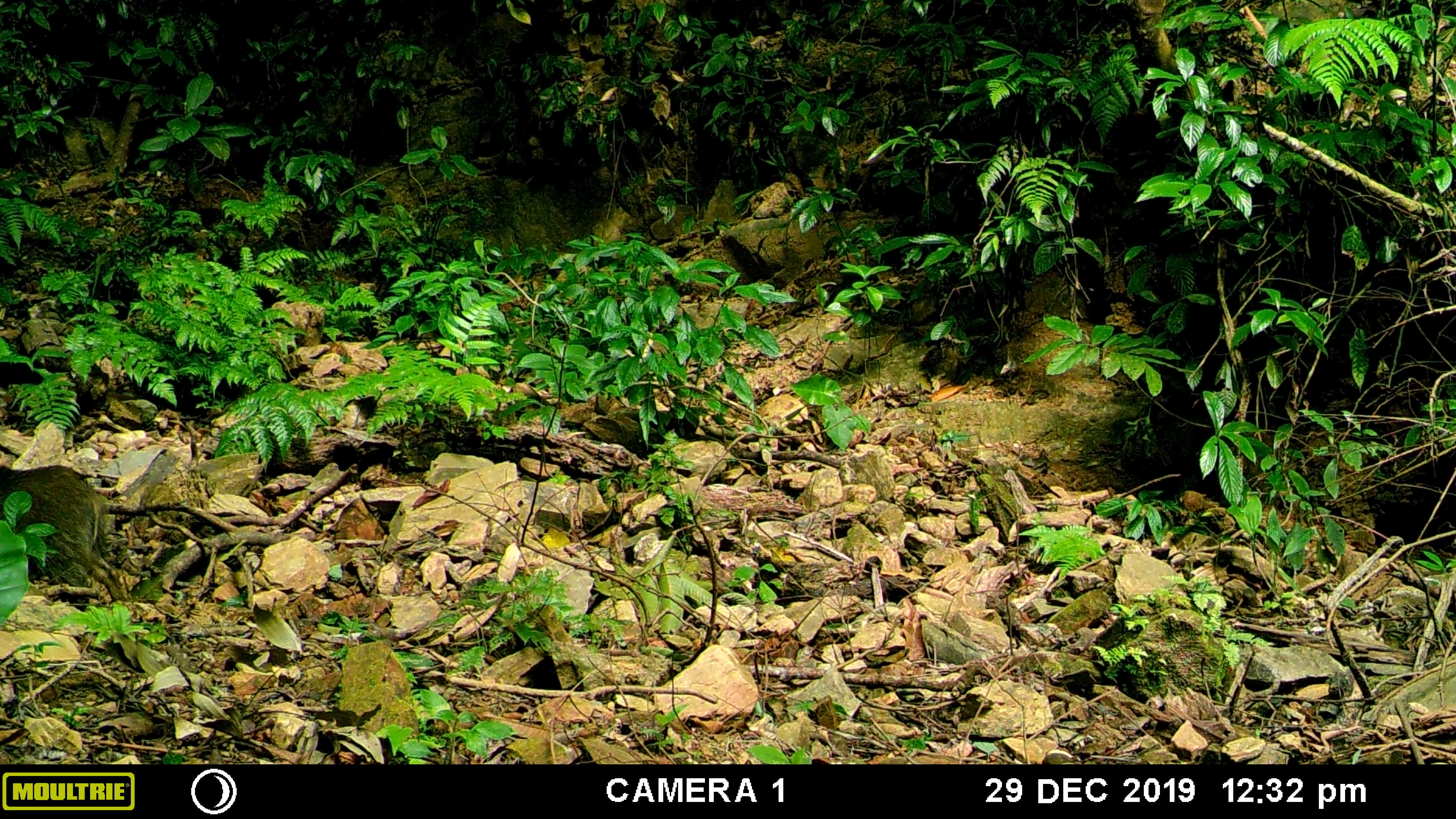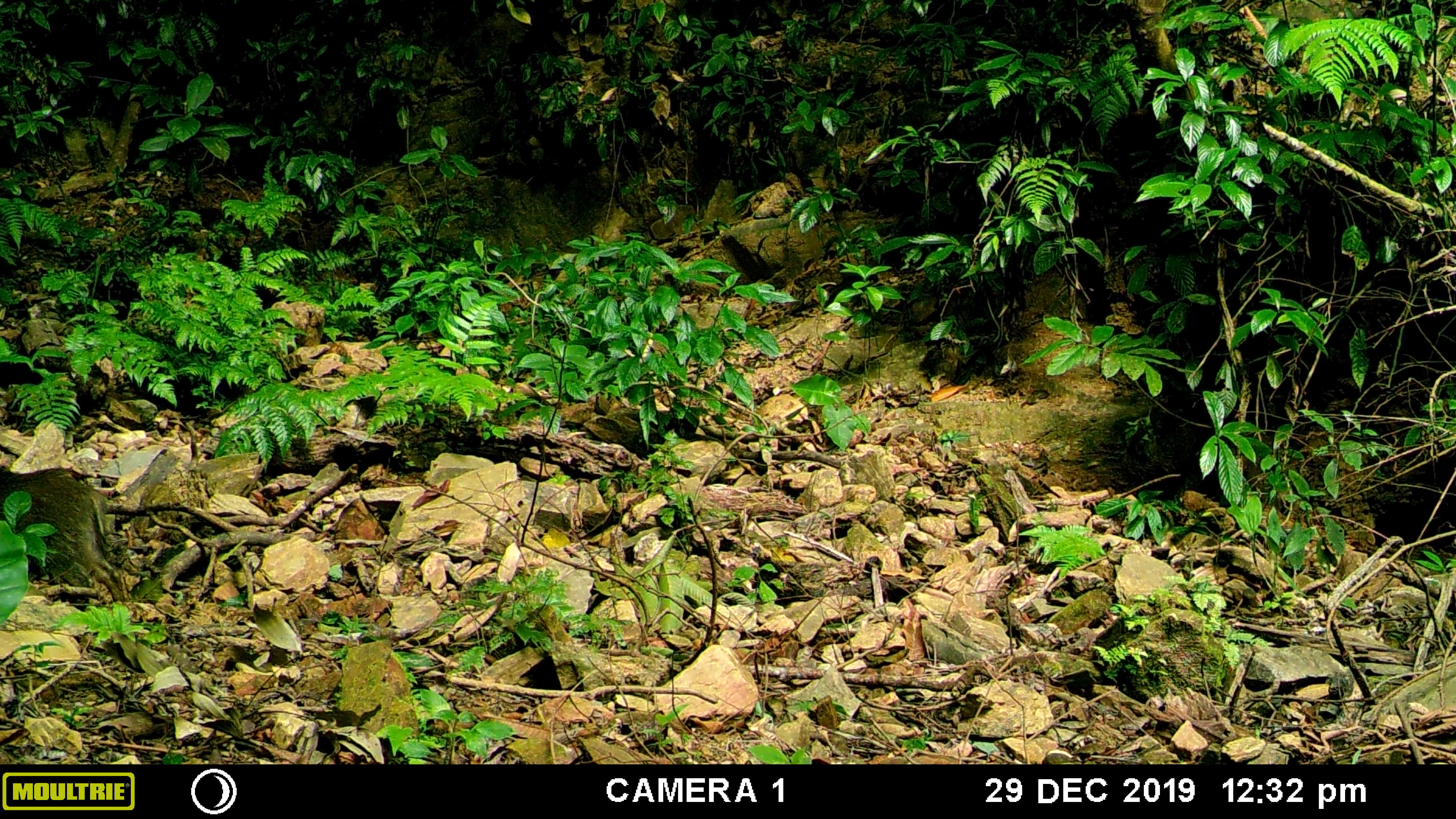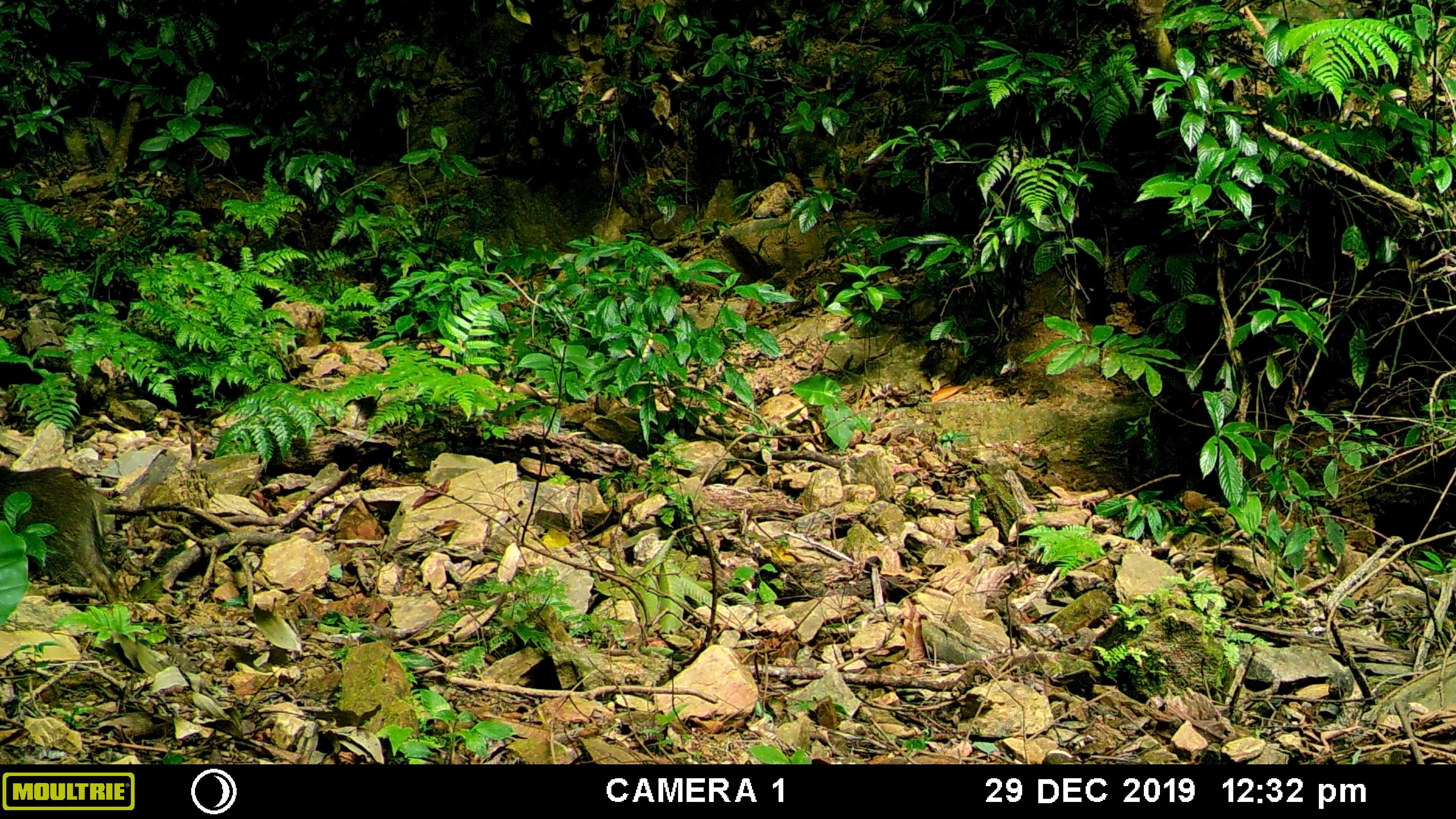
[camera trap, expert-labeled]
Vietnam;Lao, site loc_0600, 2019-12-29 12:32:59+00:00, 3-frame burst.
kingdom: Animalia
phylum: Chordata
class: Mammalia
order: Artiodactyla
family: Suidae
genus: Sus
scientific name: Sus scrofa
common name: eurasian wild pig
Eurasian wild pig (Sus scrofa). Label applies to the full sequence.